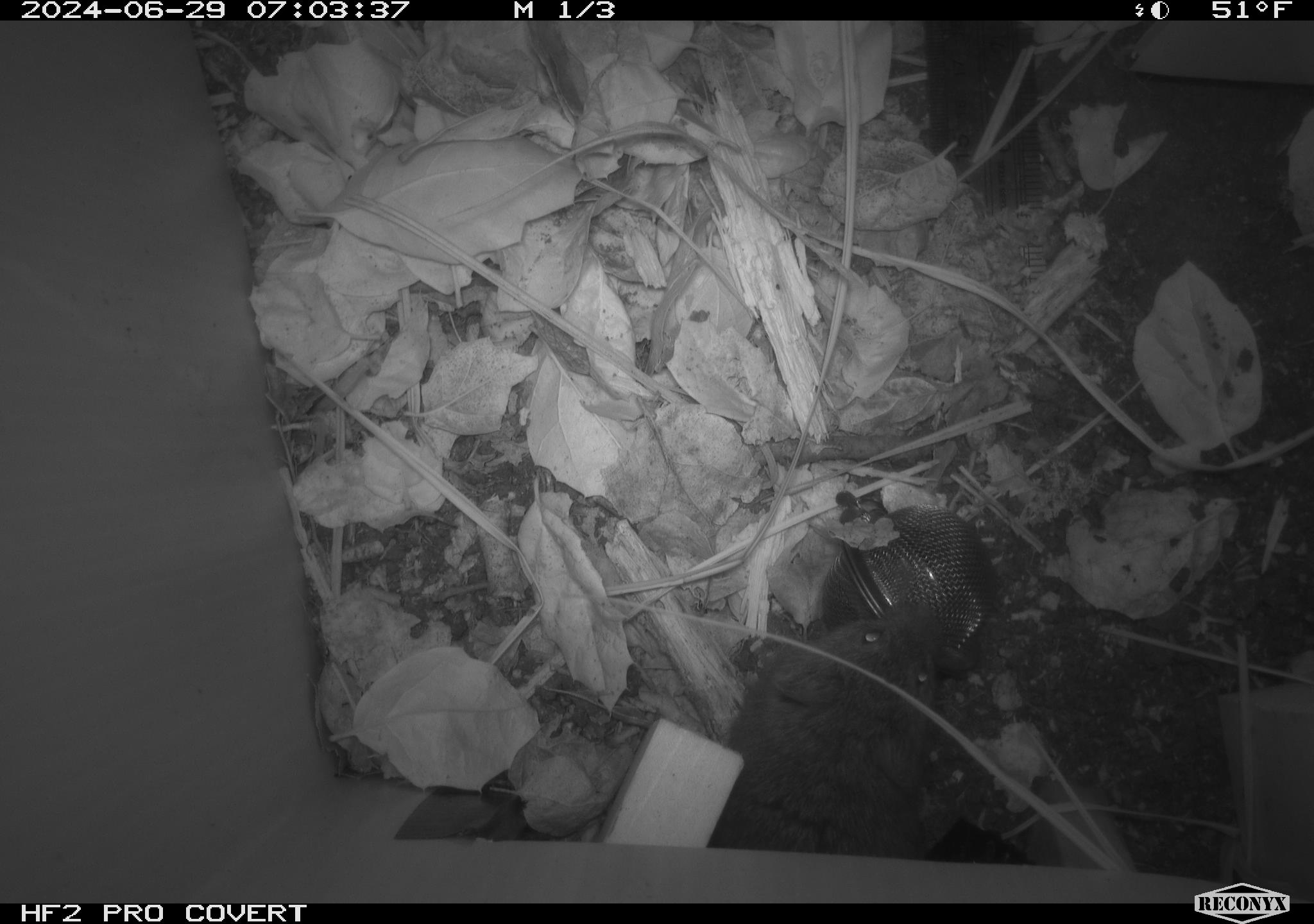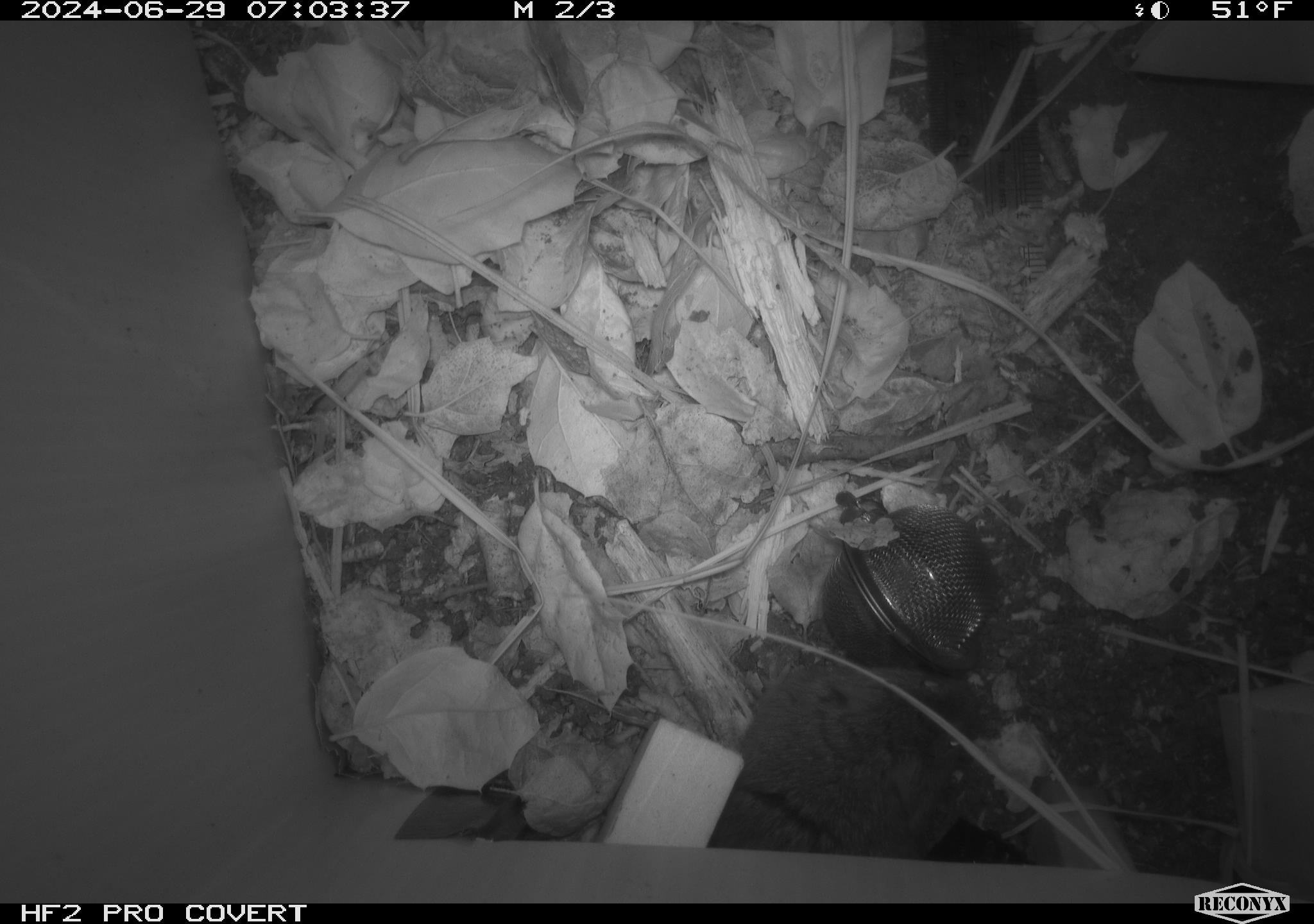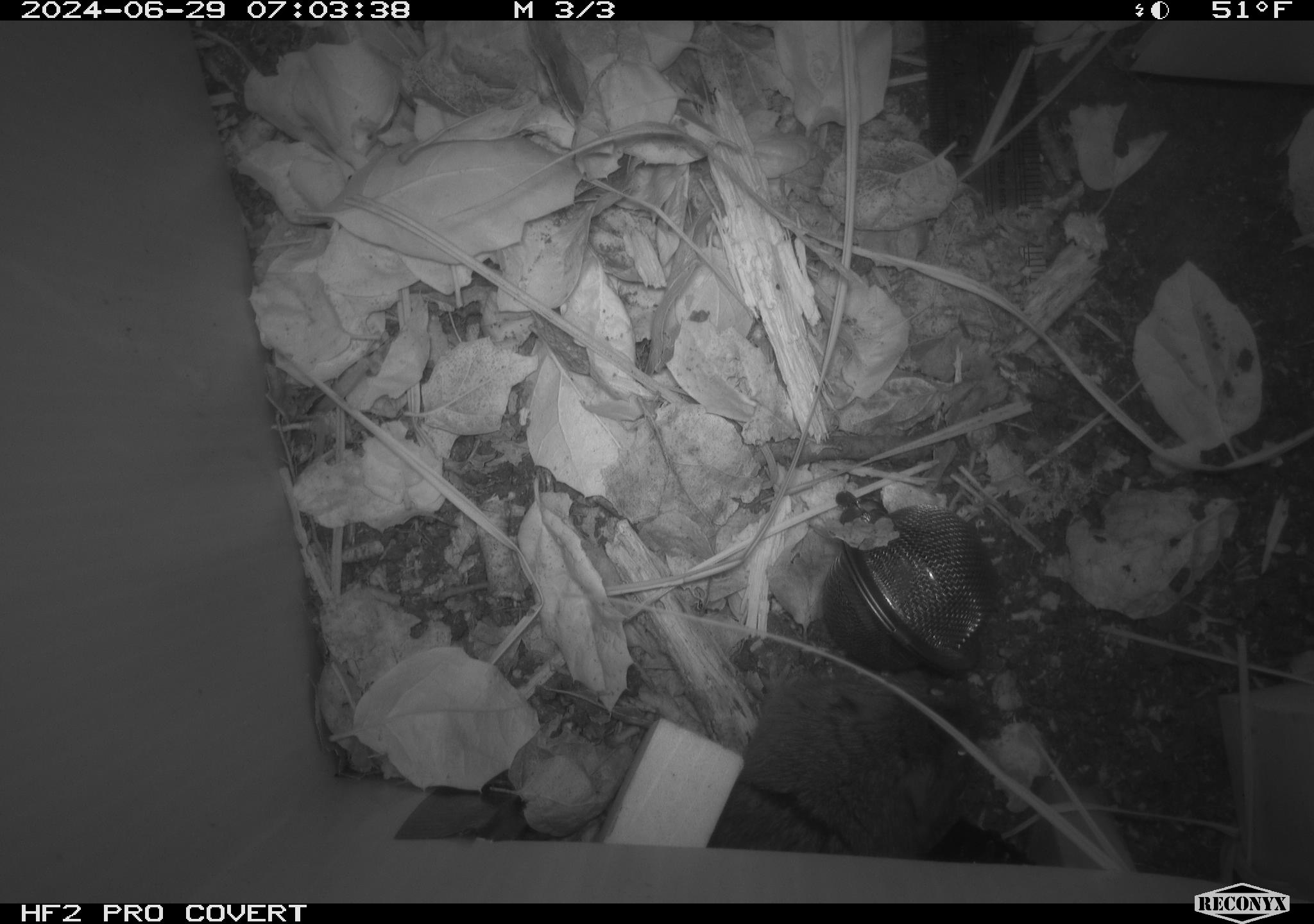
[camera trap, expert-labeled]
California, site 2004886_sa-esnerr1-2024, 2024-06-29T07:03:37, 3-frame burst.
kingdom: Animalia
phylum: Chordata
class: Mammalia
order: Rodentia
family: Cricetidae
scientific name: Cricetidae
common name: hamsters, voles, lemmings, and allies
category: cricetidae family